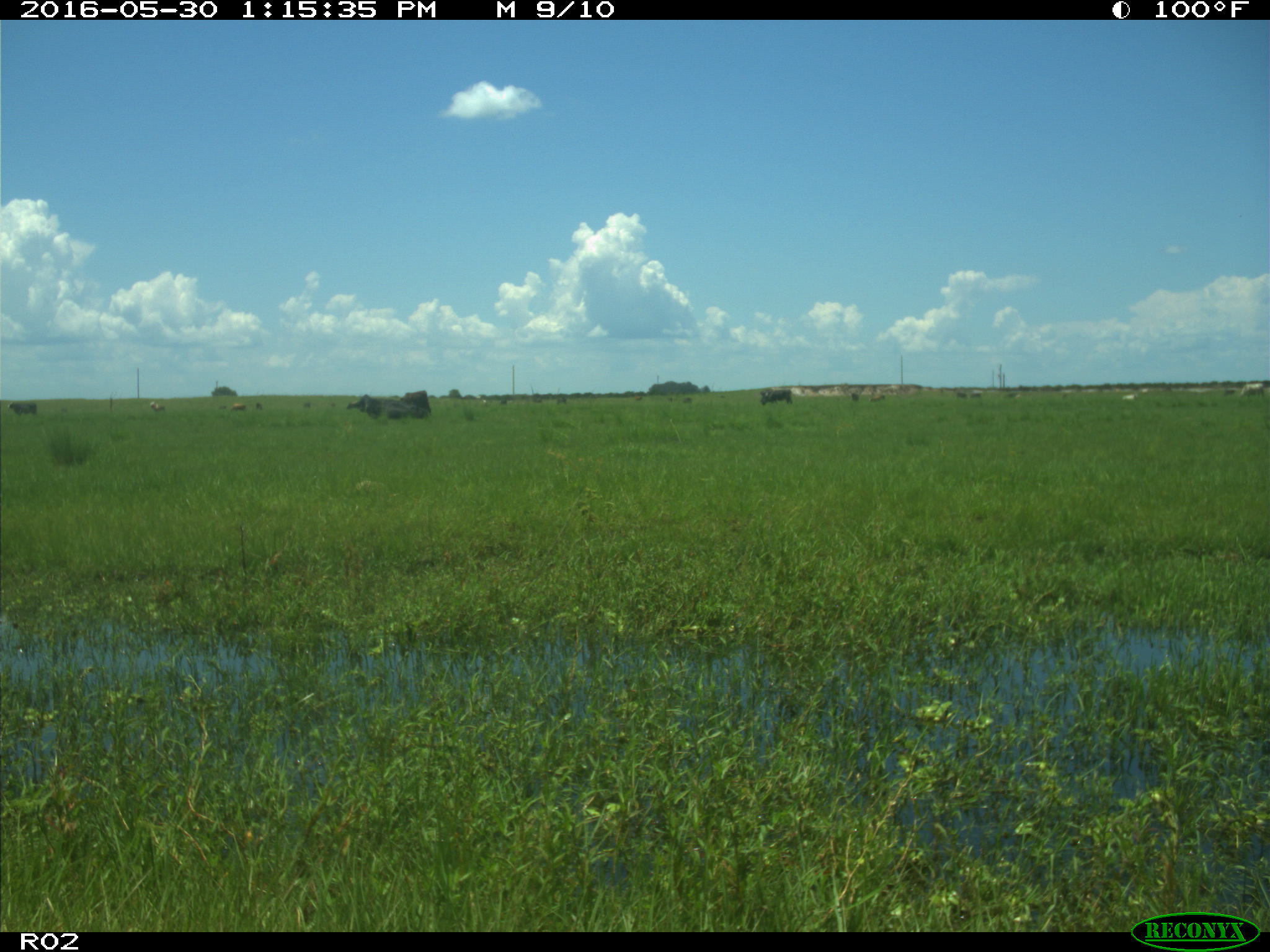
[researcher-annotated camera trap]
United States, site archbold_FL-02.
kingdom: Animalia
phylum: Chordata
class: Mammalia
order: Artiodactyla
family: Bovidae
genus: Bos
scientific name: Bos taurus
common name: domestic cow